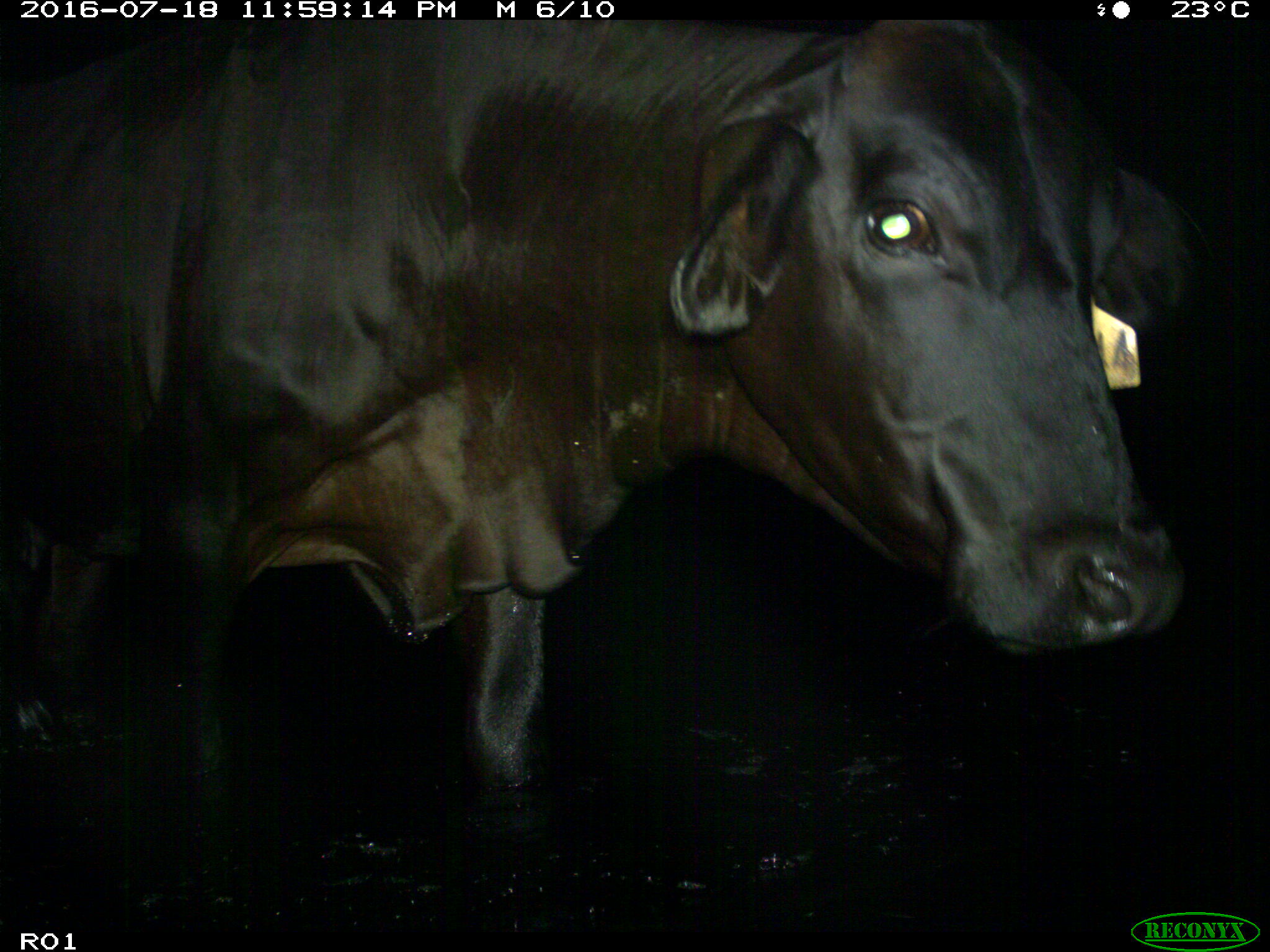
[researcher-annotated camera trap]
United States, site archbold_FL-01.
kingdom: Animalia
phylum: Chordata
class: Mammalia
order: Artiodactyla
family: Bovidae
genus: Bos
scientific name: Bos taurus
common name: domestic cow